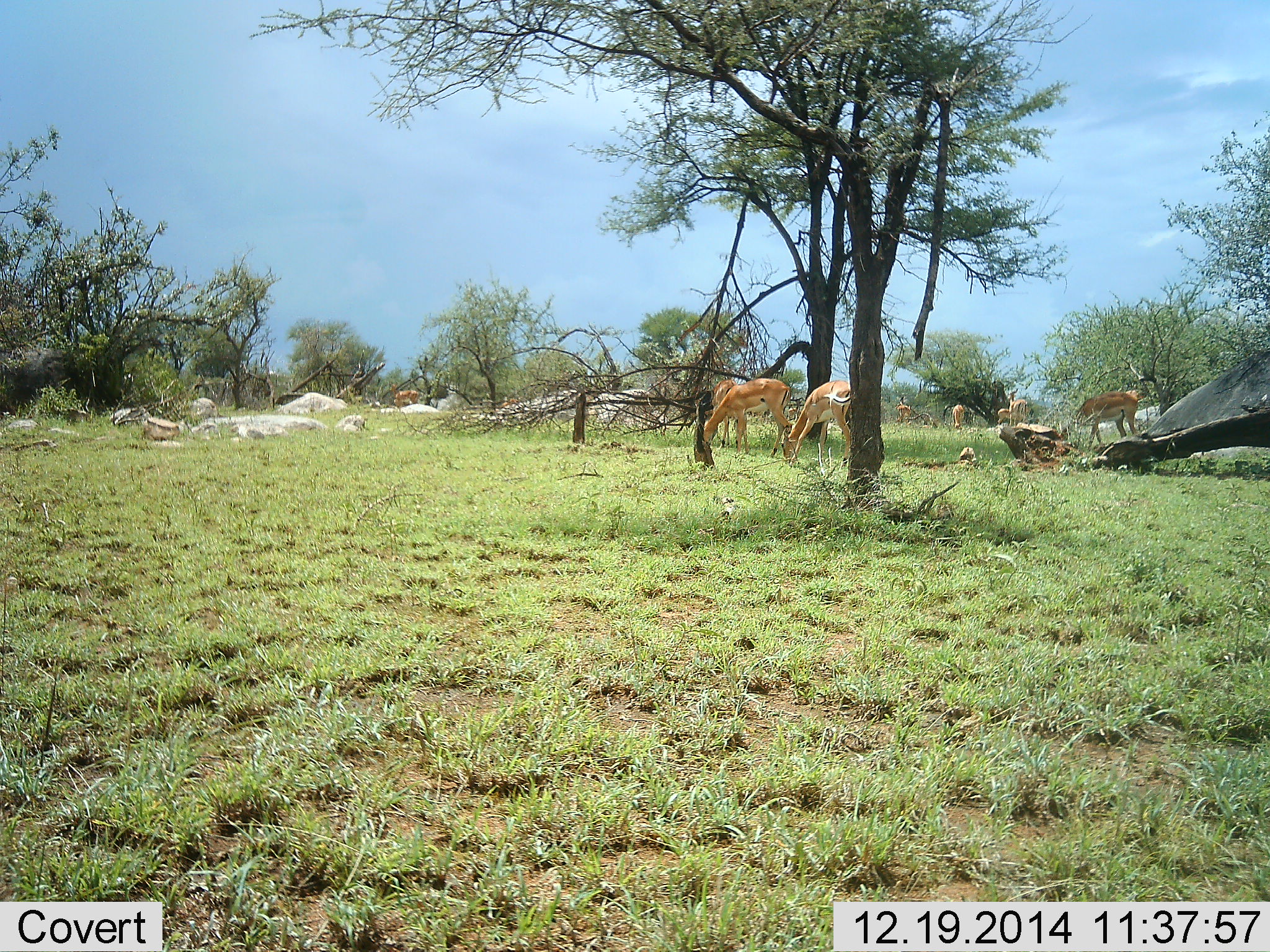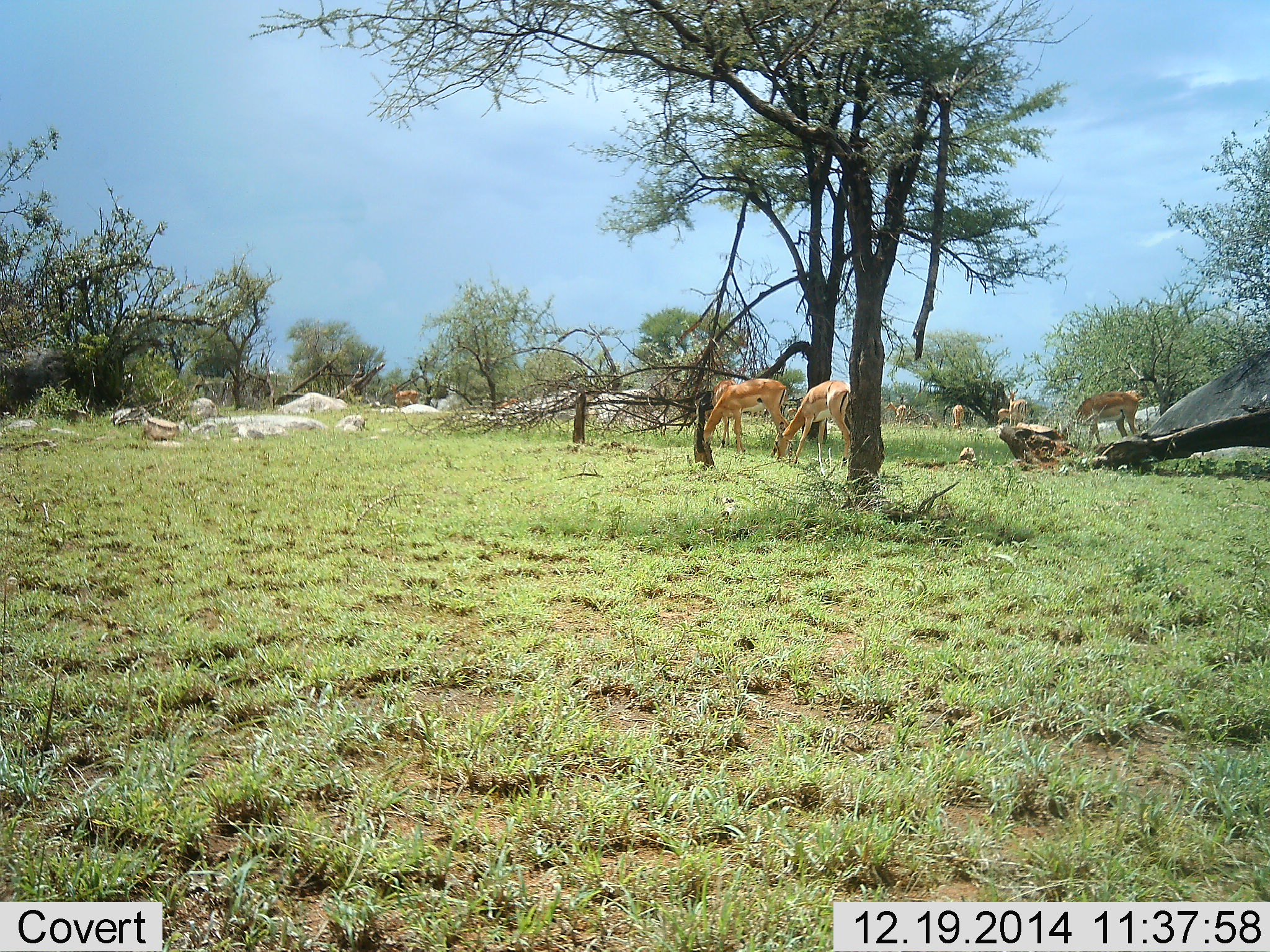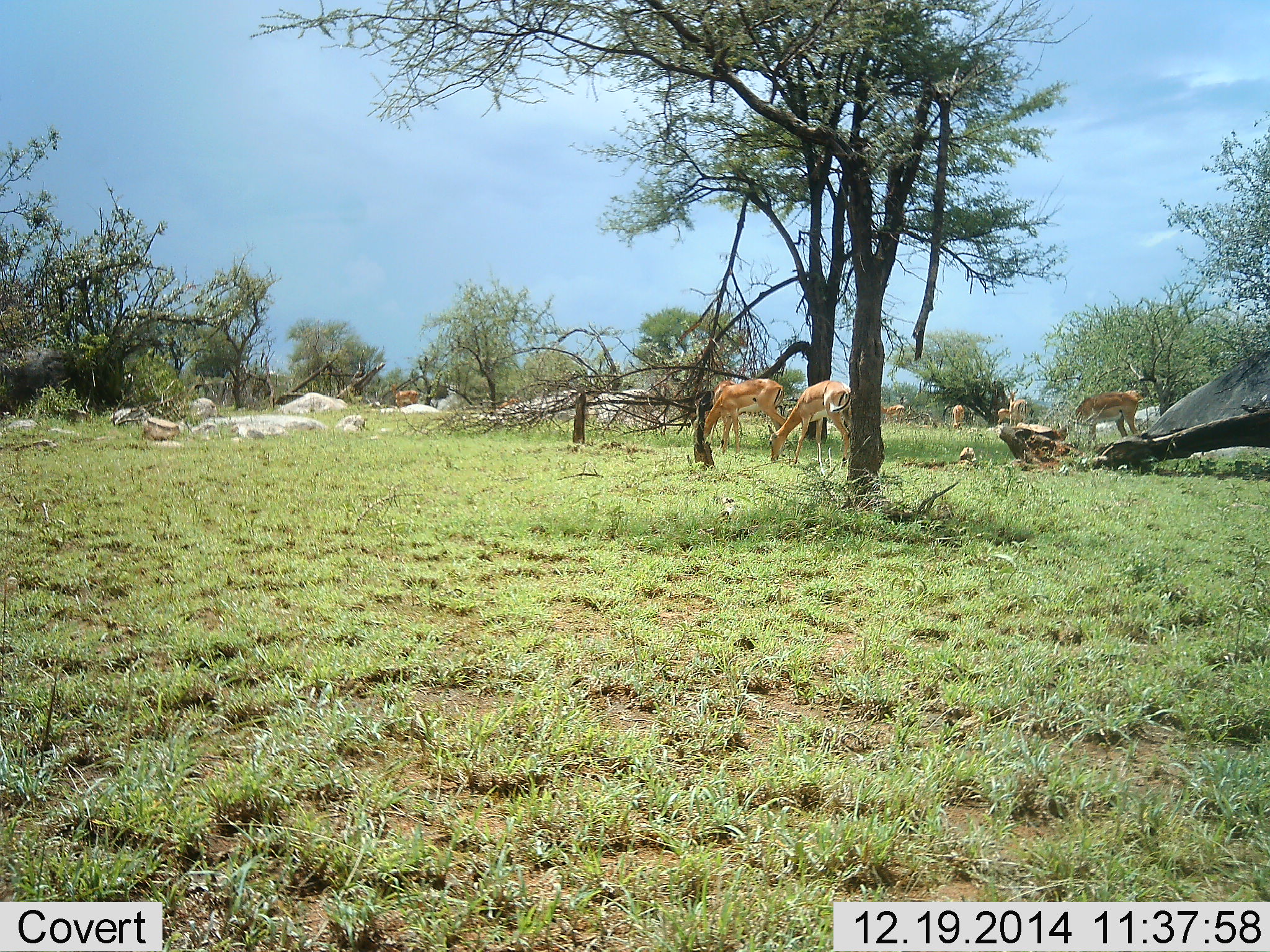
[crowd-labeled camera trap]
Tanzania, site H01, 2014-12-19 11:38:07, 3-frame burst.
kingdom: Animalia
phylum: Chordata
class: Mammalia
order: Artiodactyla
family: Bovidae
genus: Aepyceros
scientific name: Aepyceros melampus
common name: impala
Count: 8.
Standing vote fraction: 30%.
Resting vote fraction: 0%.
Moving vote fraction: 0%.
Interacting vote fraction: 0%.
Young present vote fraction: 10%.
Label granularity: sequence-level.